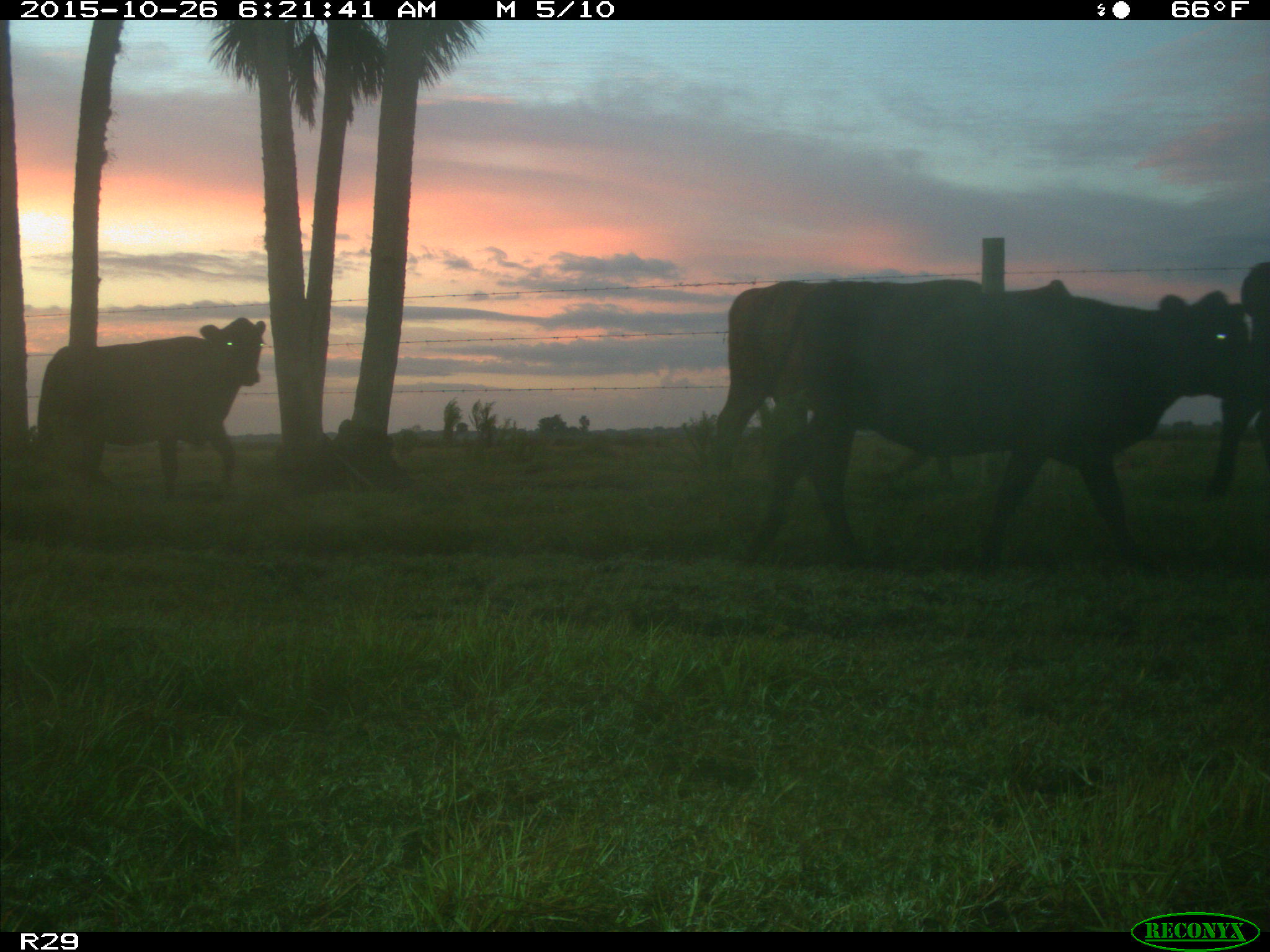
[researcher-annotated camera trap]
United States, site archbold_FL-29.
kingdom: Animalia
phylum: Chordata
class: Mammalia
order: Artiodactyla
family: Bovidae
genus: Bos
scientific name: Bos taurus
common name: domestic cow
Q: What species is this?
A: Bos taurus (domestic cow).